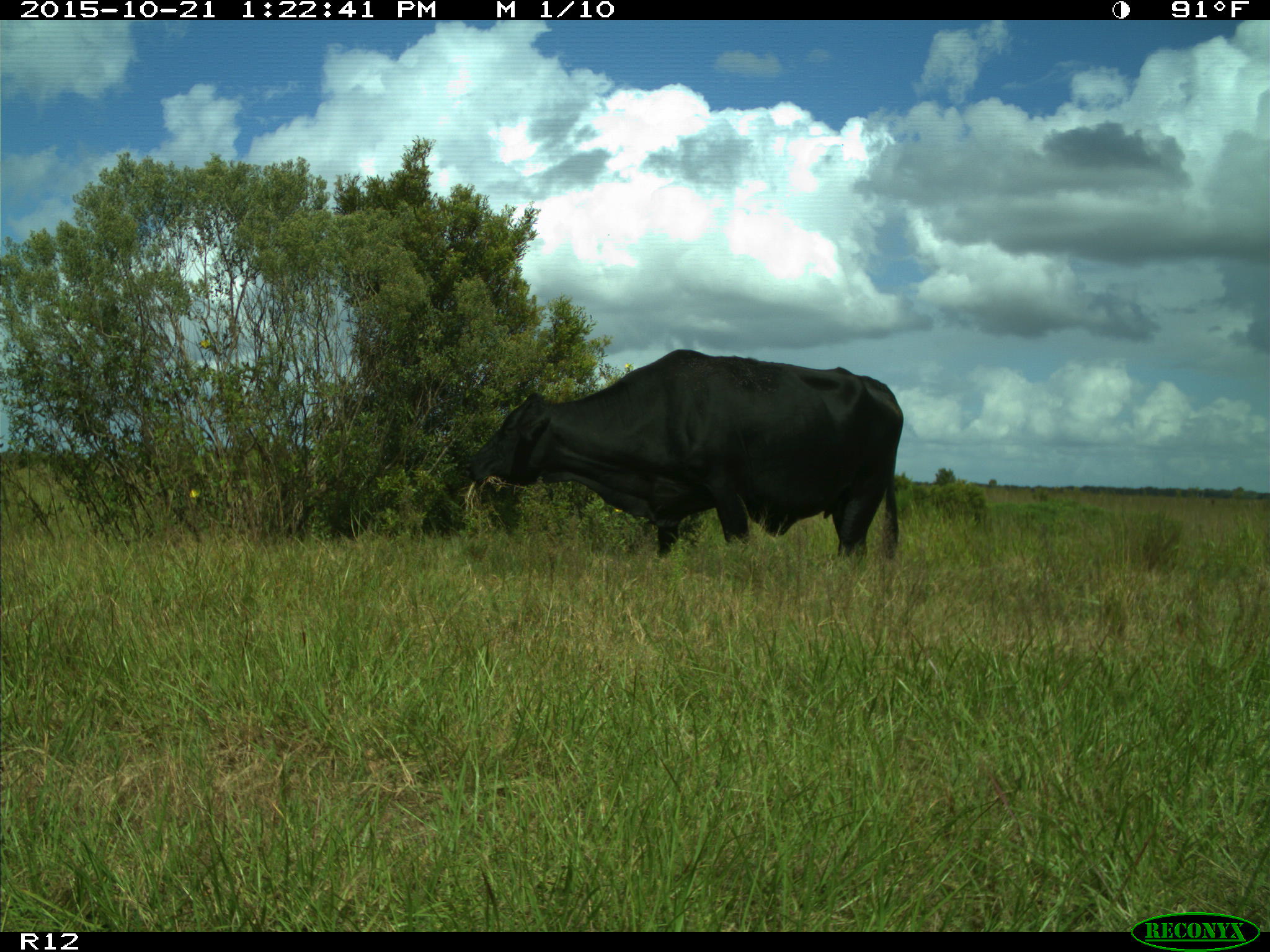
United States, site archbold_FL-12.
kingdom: Animalia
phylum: Chordata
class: Mammalia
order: Artiodactyla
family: Bovidae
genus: Bos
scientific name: Bos taurus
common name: domestic cow